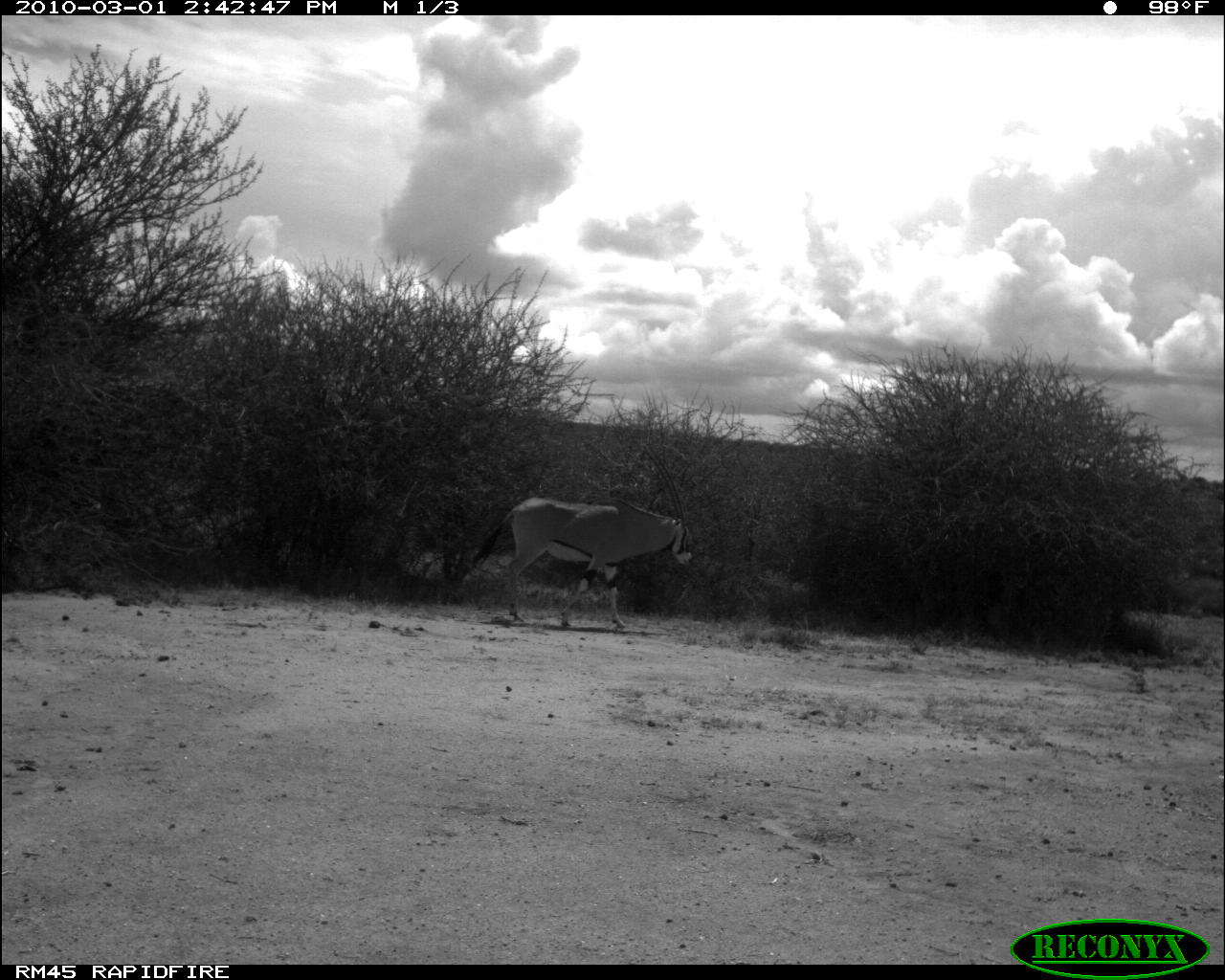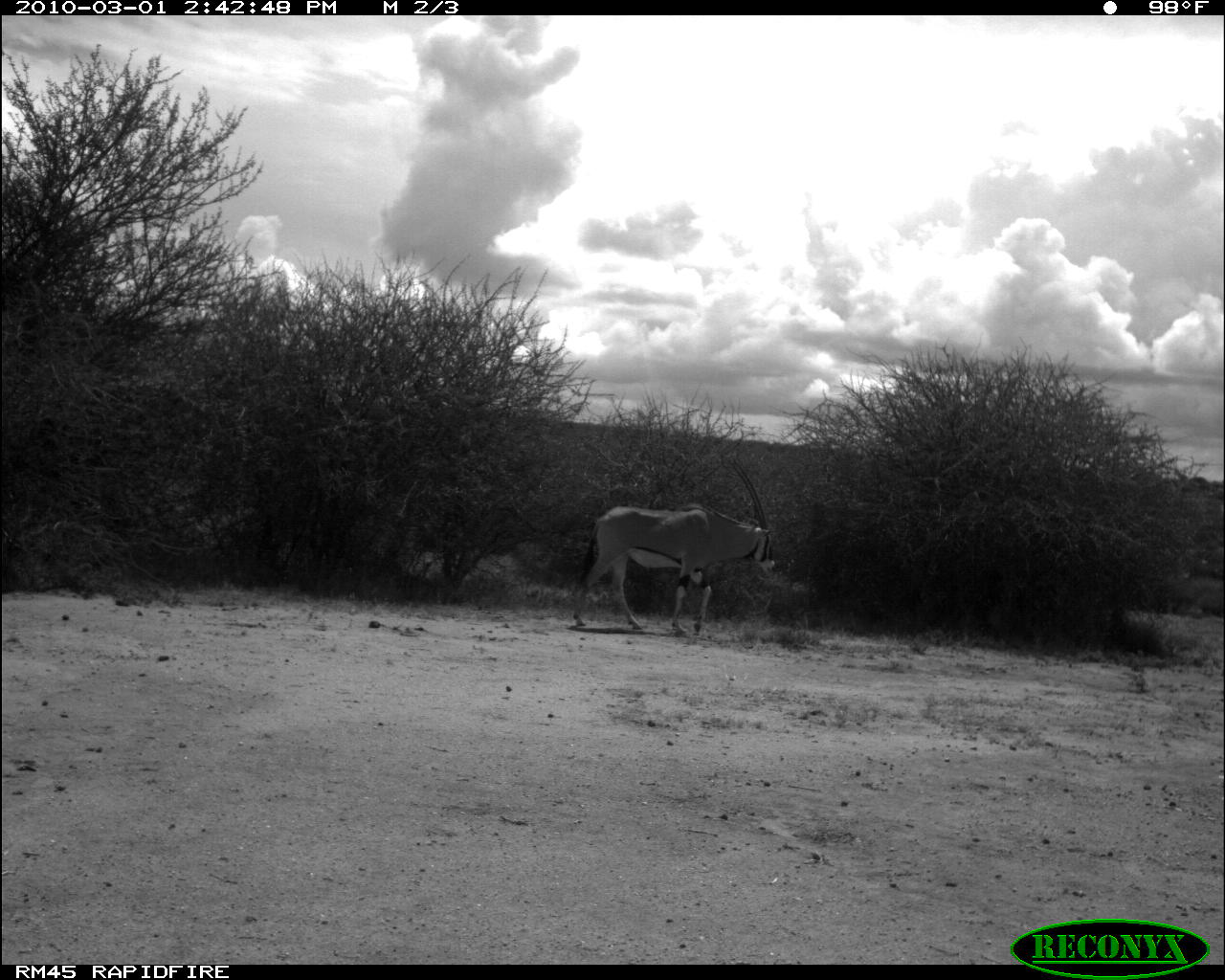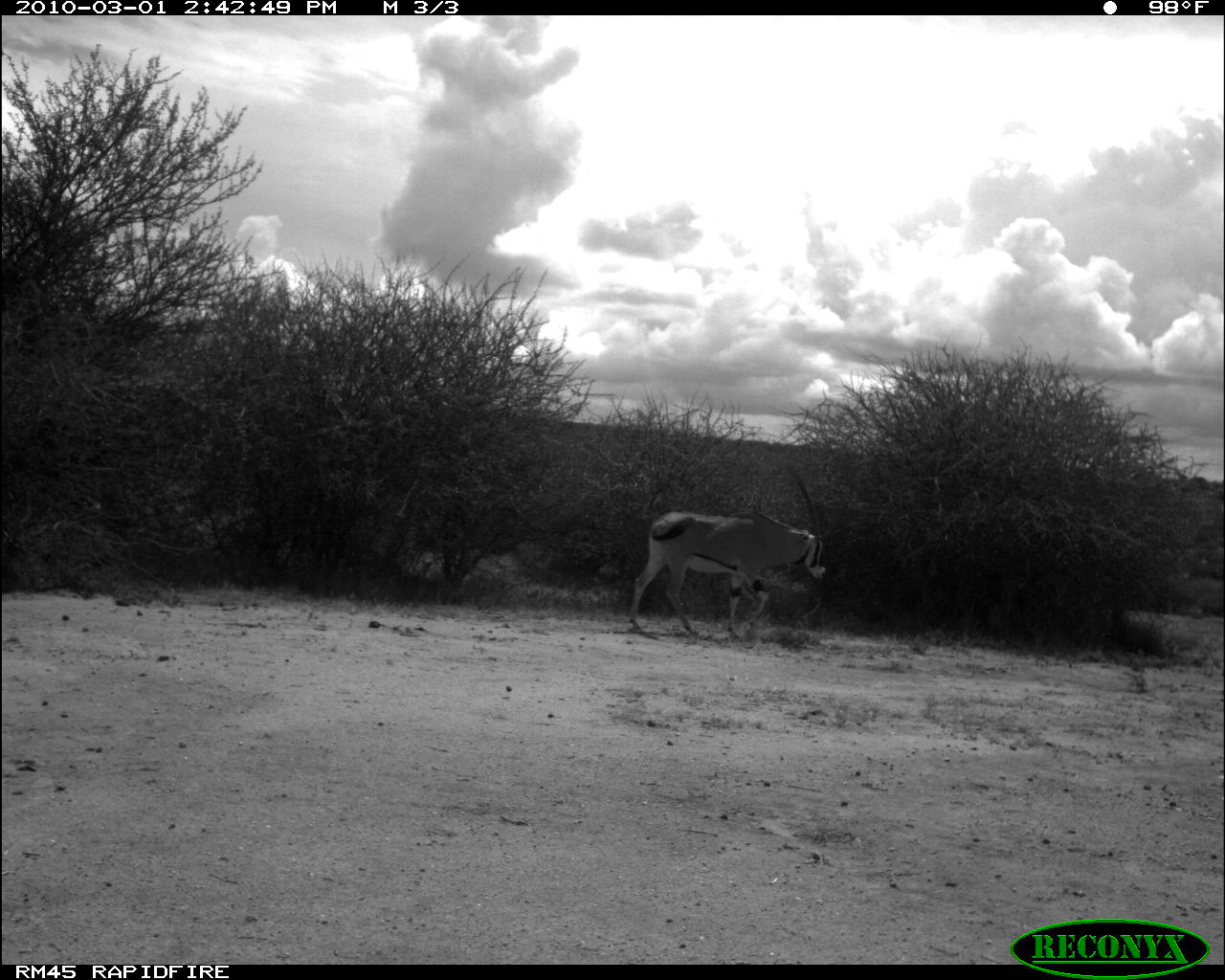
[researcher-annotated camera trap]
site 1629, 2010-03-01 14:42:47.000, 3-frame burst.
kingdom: Animalia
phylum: Chordata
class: Mammalia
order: Artiodactyla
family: Bovidae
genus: Oryx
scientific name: Oryx beisa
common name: east african oryx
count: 1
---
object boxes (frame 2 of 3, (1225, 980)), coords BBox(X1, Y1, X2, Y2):
oryx beisa: BBox(568, 459, 777, 639)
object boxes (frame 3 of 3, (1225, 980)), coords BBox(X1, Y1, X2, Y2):
oryx beisa: BBox(627, 458, 827, 635)